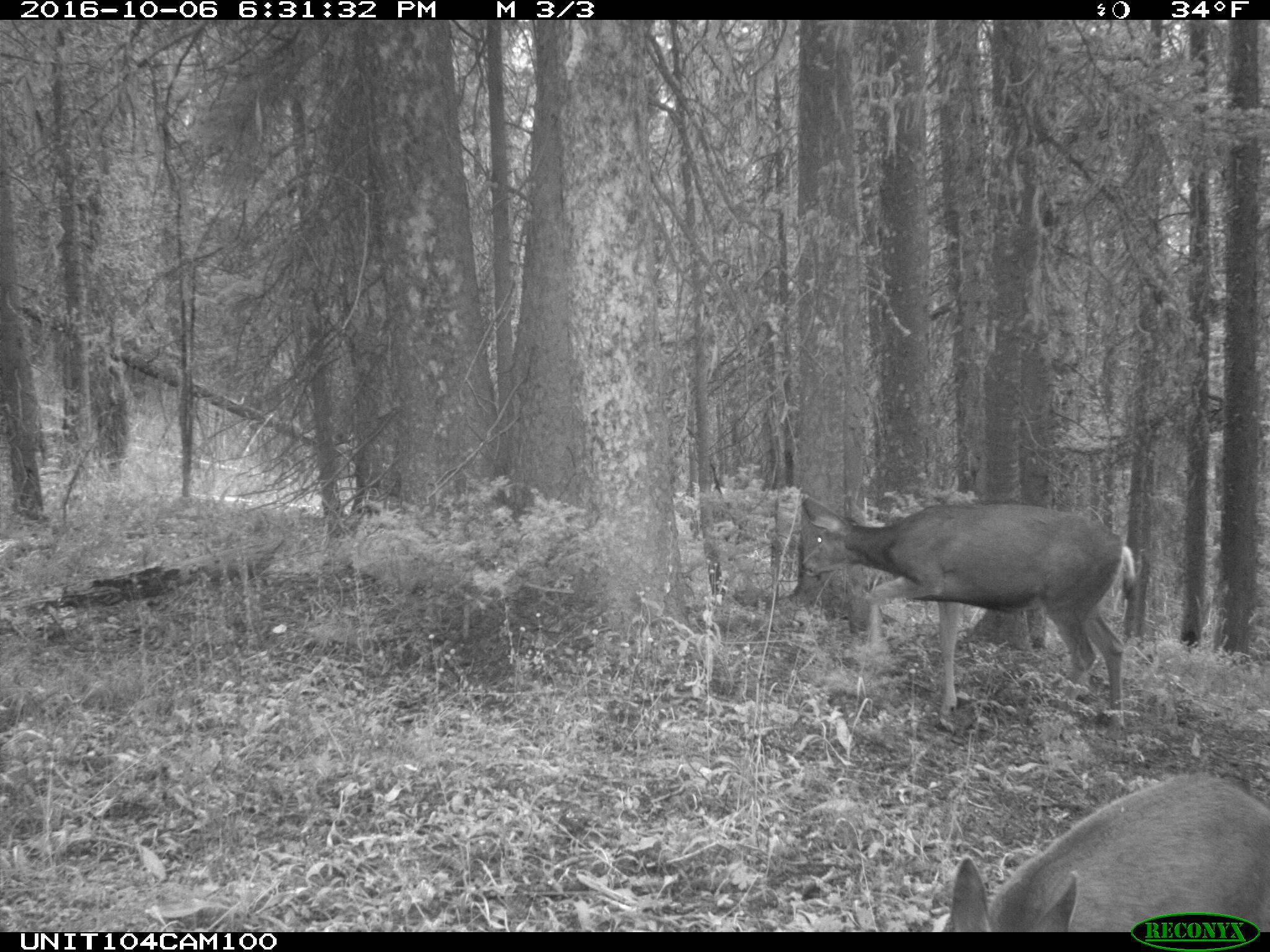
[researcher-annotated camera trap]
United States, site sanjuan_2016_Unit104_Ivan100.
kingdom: Animalia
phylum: Chordata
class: Mammalia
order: Artiodactyla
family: Cervidae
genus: Odocoileus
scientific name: Odocoileus hemionus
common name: mule deer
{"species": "Odocoileus hemionus (mule deer)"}